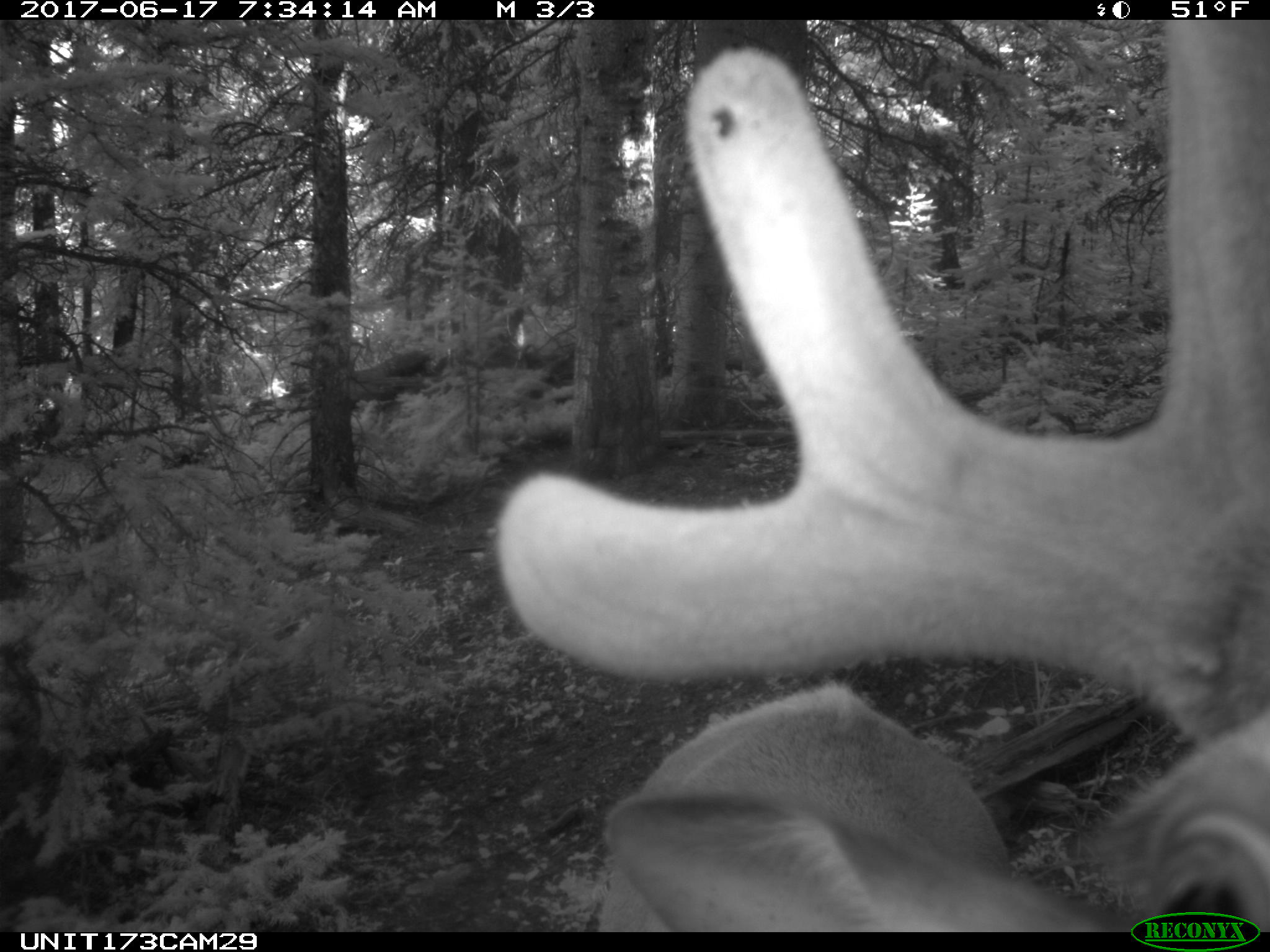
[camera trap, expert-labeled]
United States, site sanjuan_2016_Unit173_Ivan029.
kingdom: Animalia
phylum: Chordata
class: Mammalia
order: Artiodactyla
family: Cervidae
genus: Cervus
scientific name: Cervus elaphus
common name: red deer